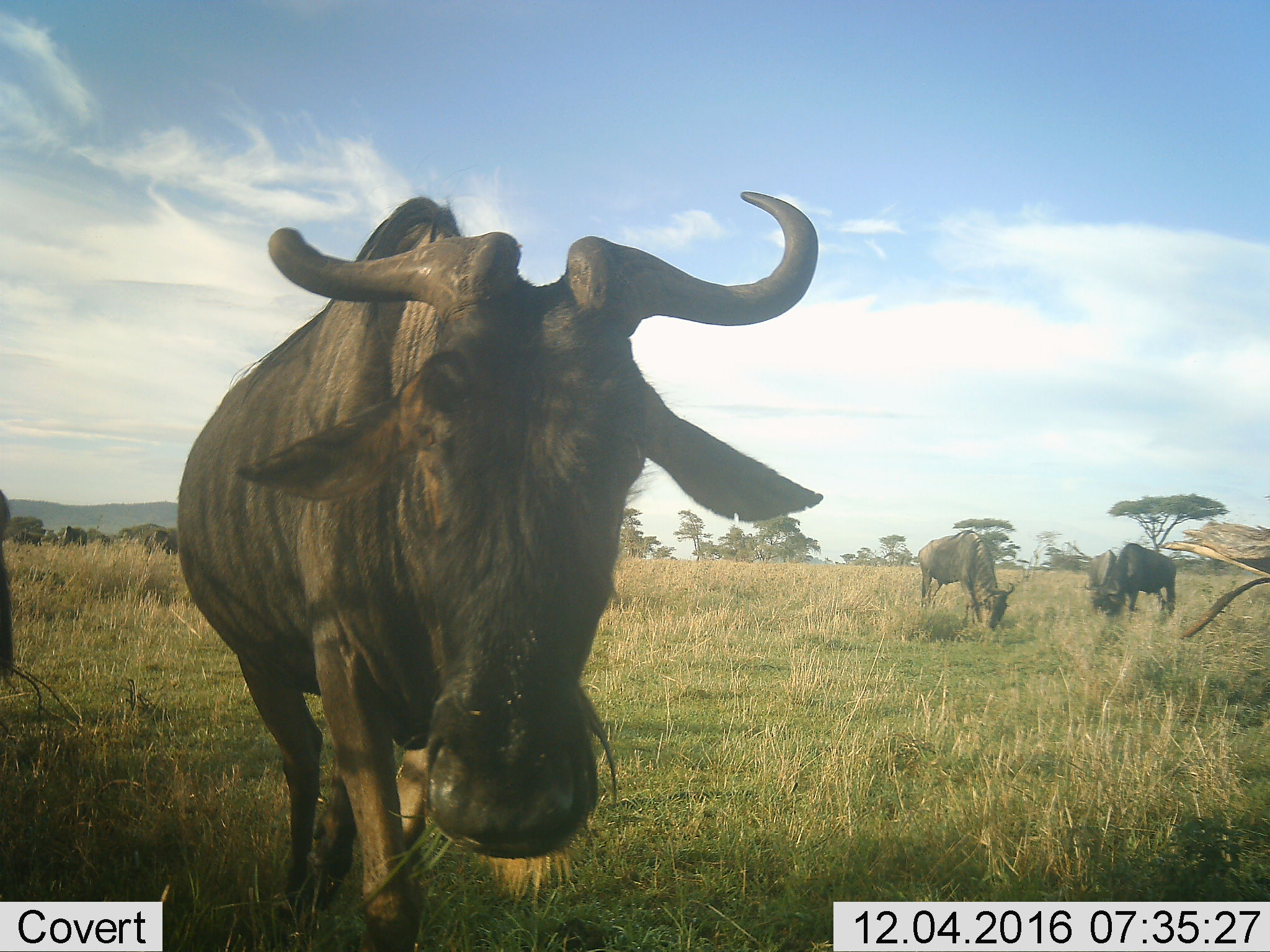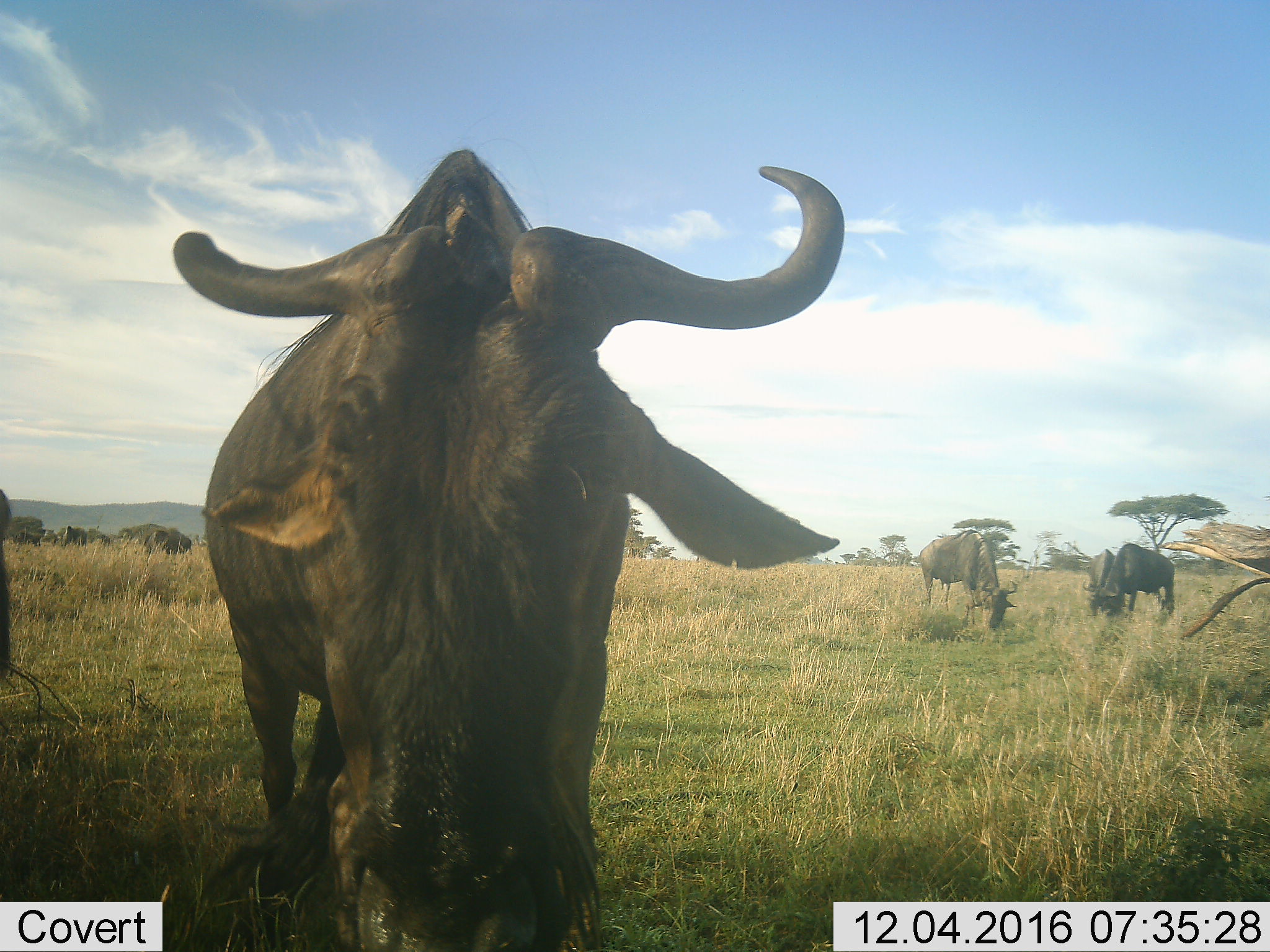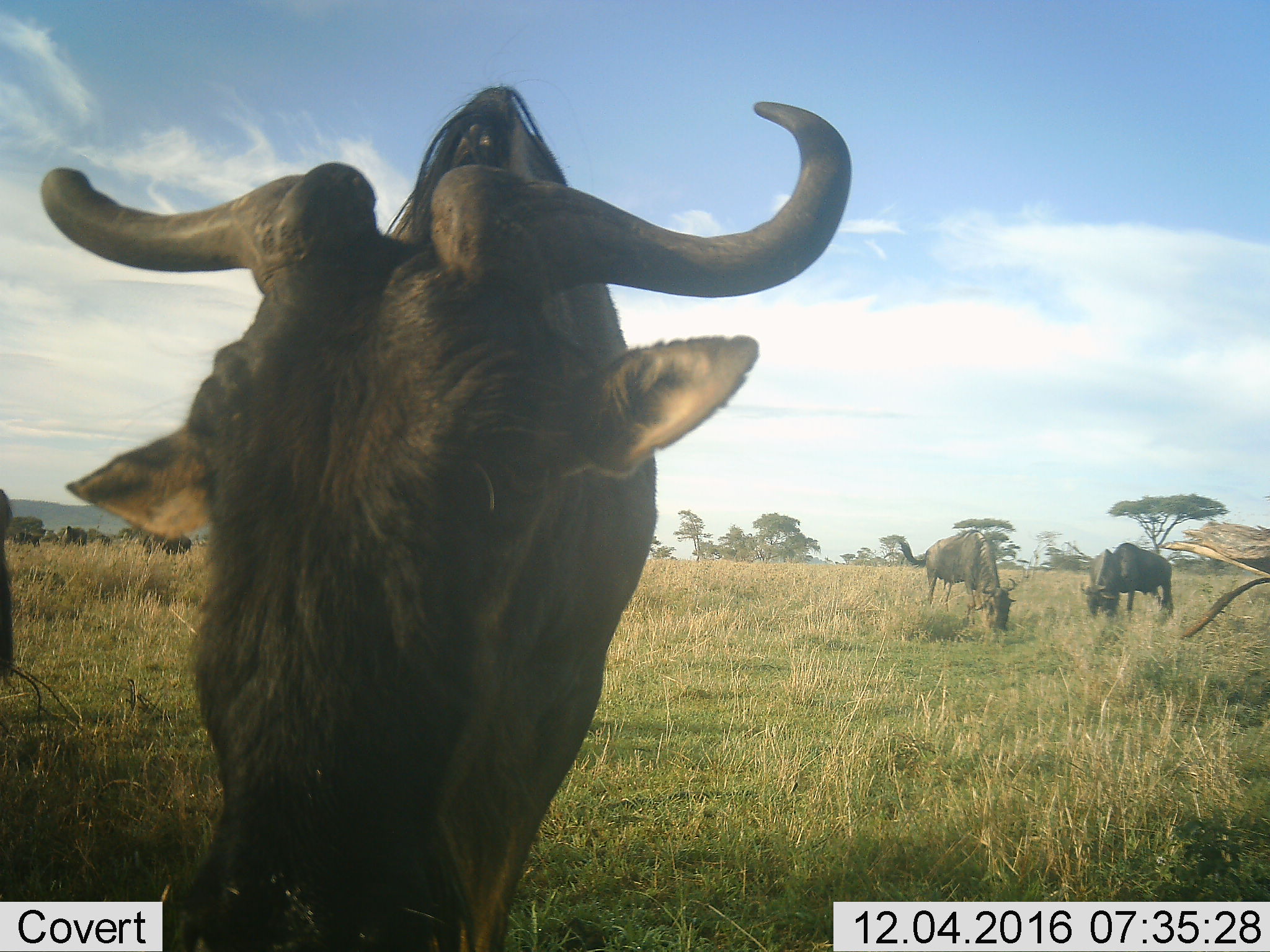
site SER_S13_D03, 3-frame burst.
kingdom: Animalia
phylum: Chordata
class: Mammalia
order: Artiodactyla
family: Bovidae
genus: Connochaetes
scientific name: Connochaetes taurinus taurinus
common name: blue wildebeest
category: wildebeestblue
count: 4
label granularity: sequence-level